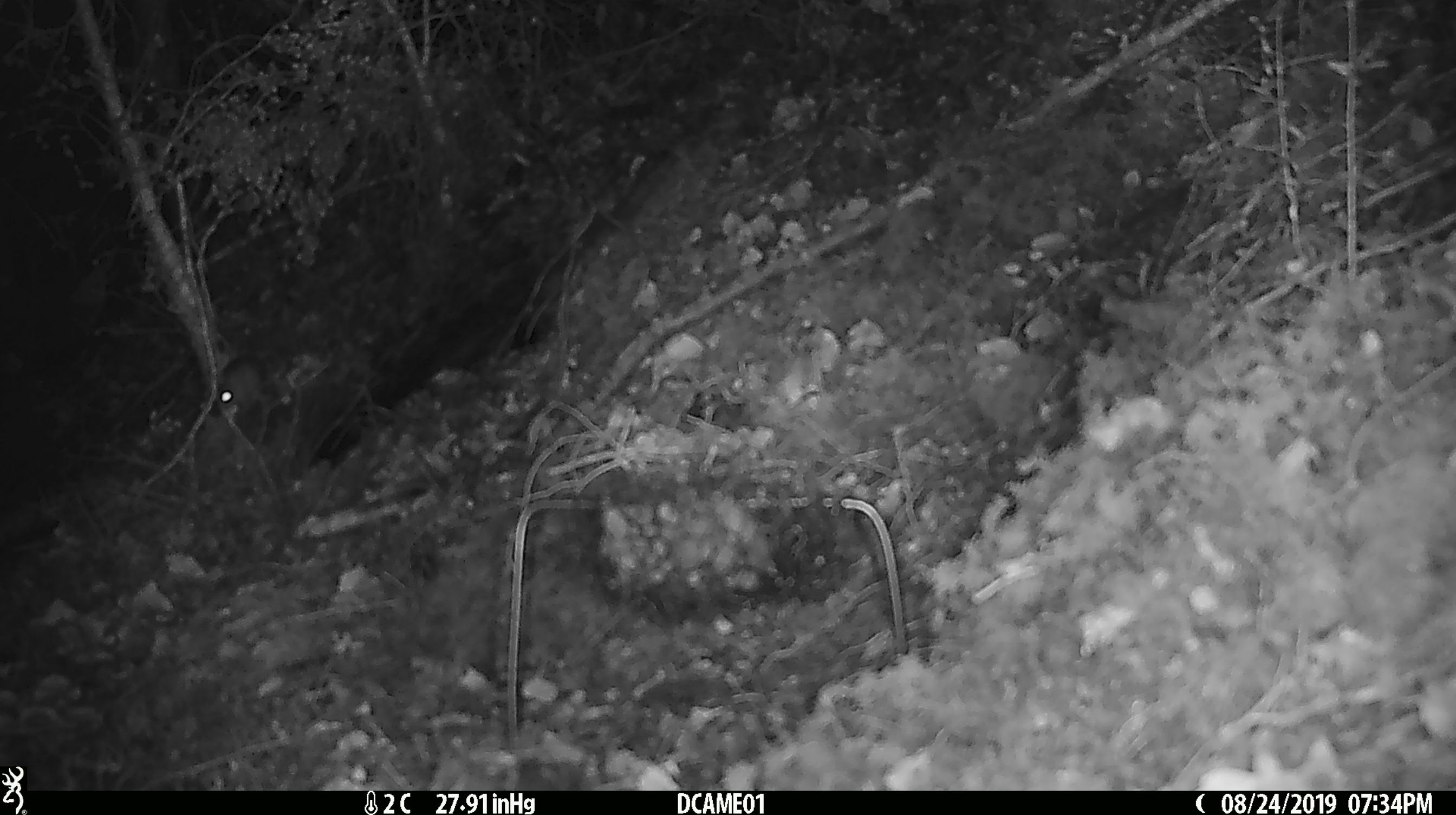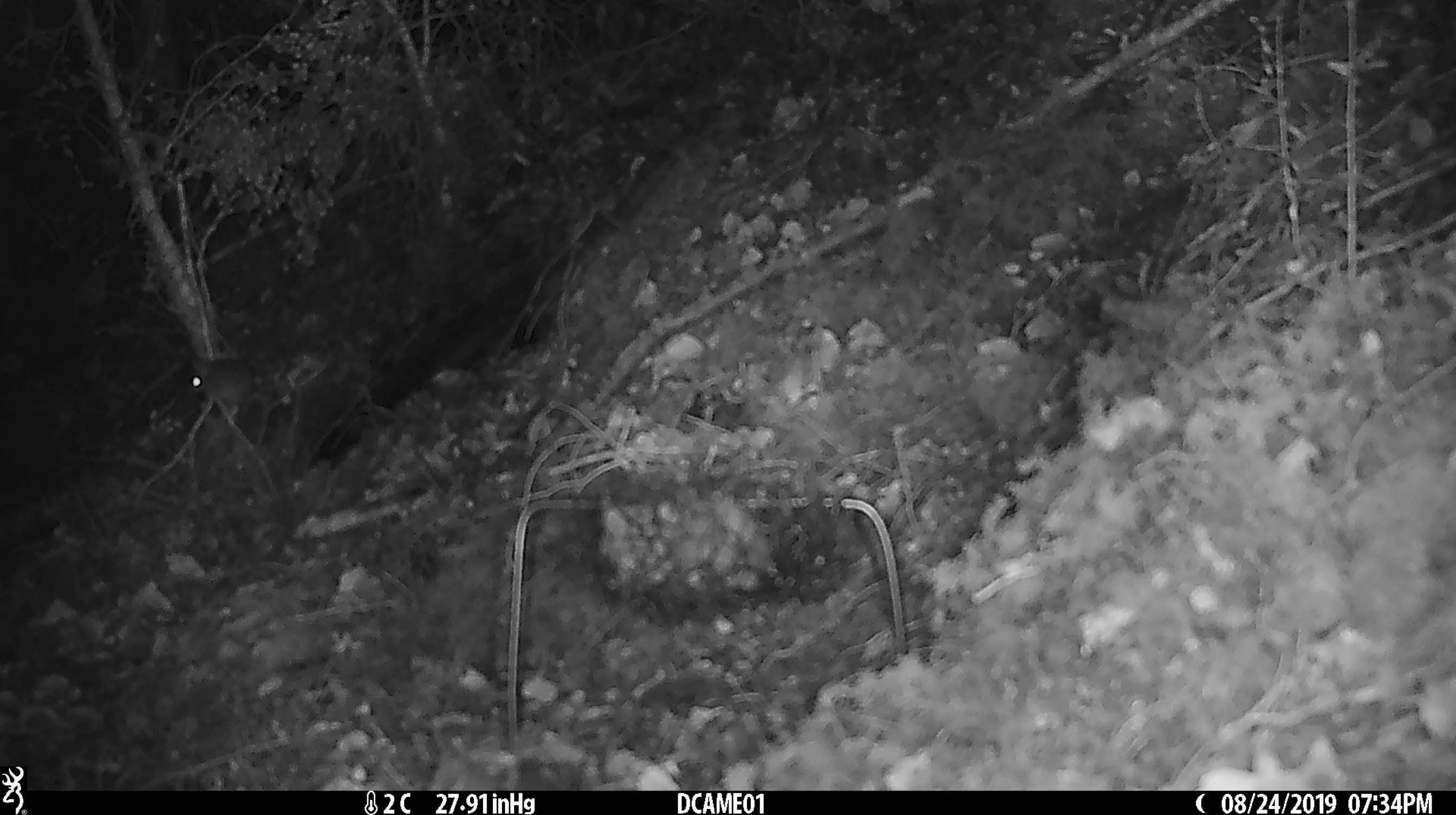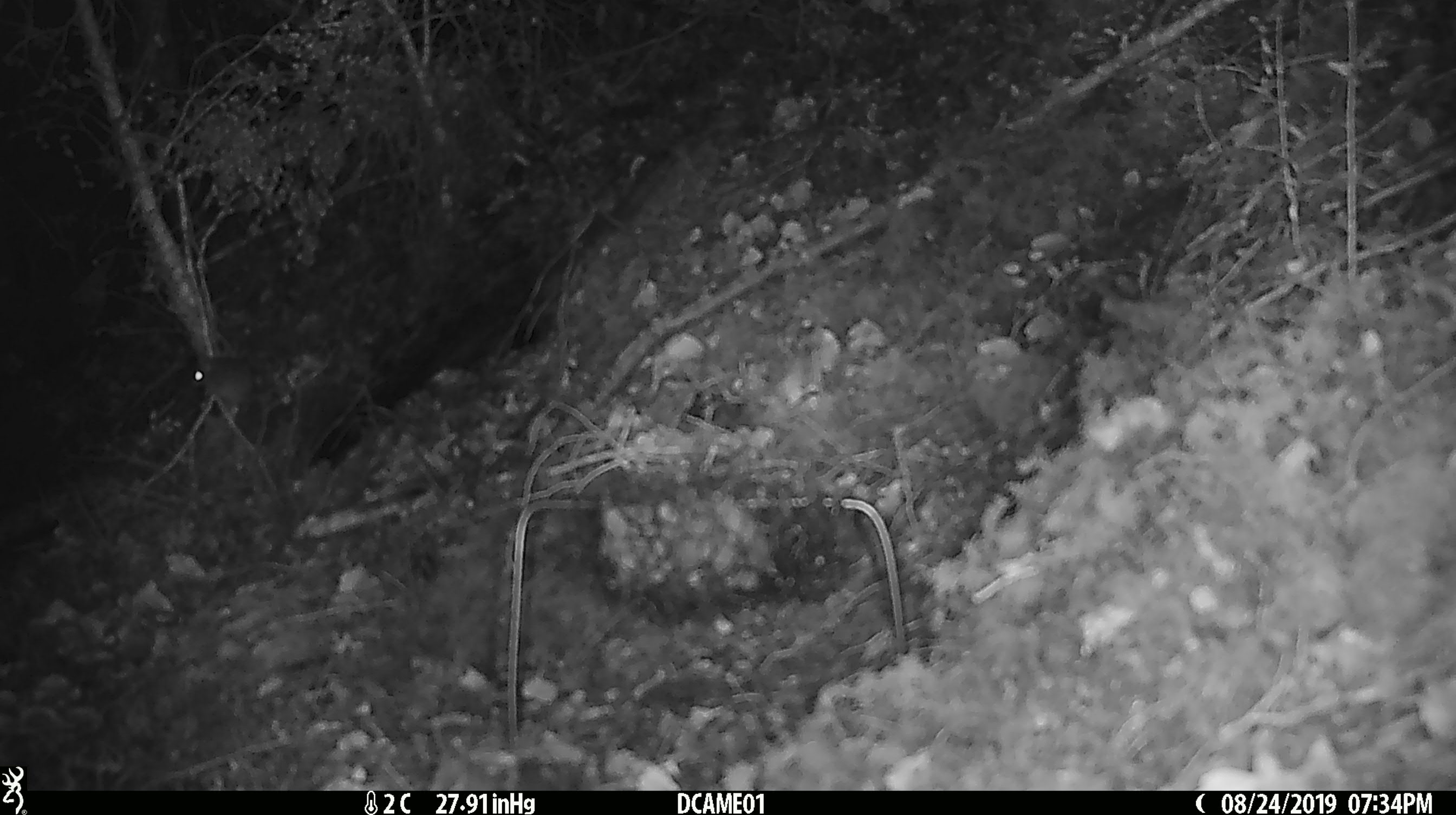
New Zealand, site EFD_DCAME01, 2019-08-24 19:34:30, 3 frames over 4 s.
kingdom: Animalia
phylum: Chordata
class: Mammalia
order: Rodentia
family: Muridae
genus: Mus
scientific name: Mus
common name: mouse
Mouse (Mus).